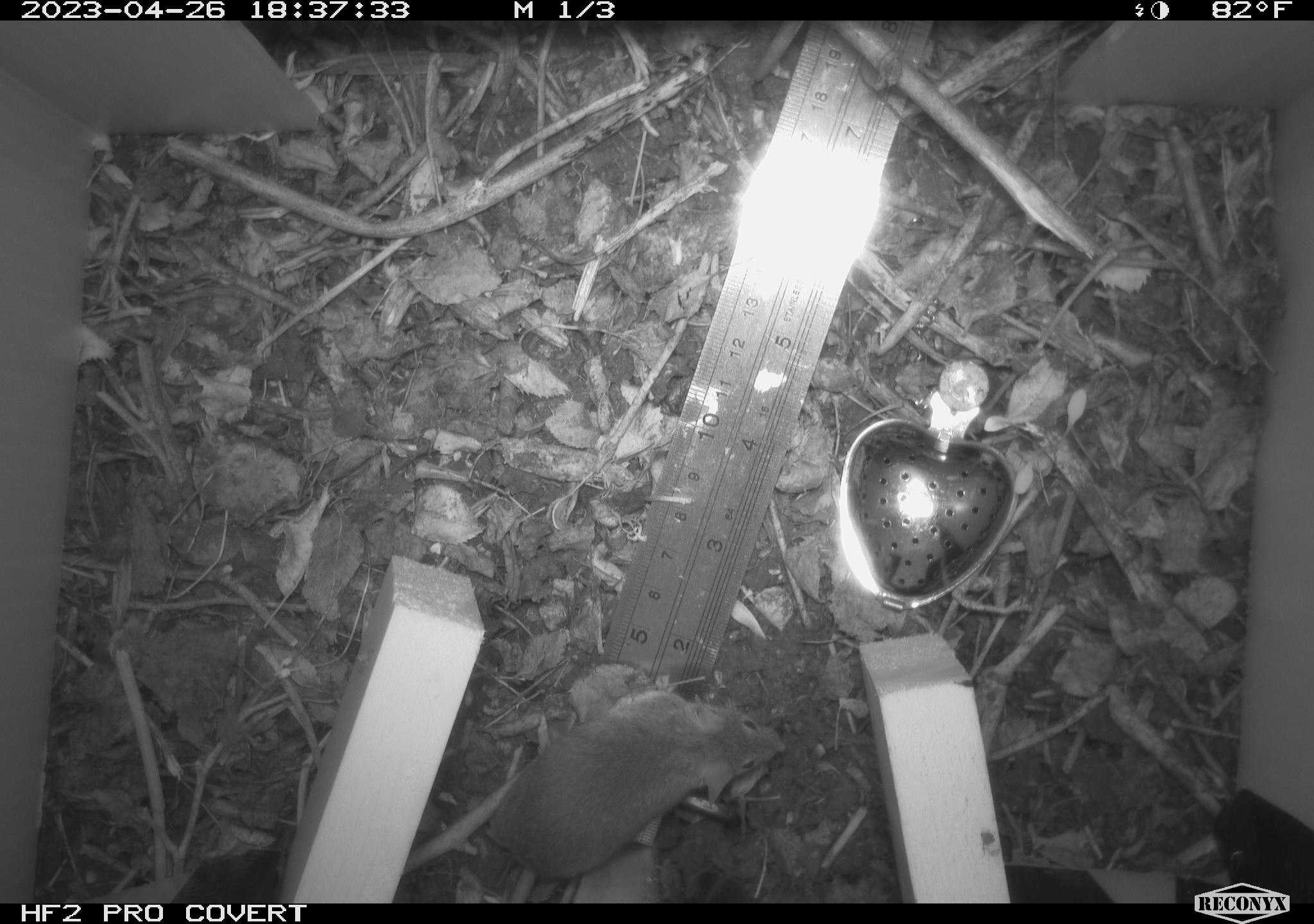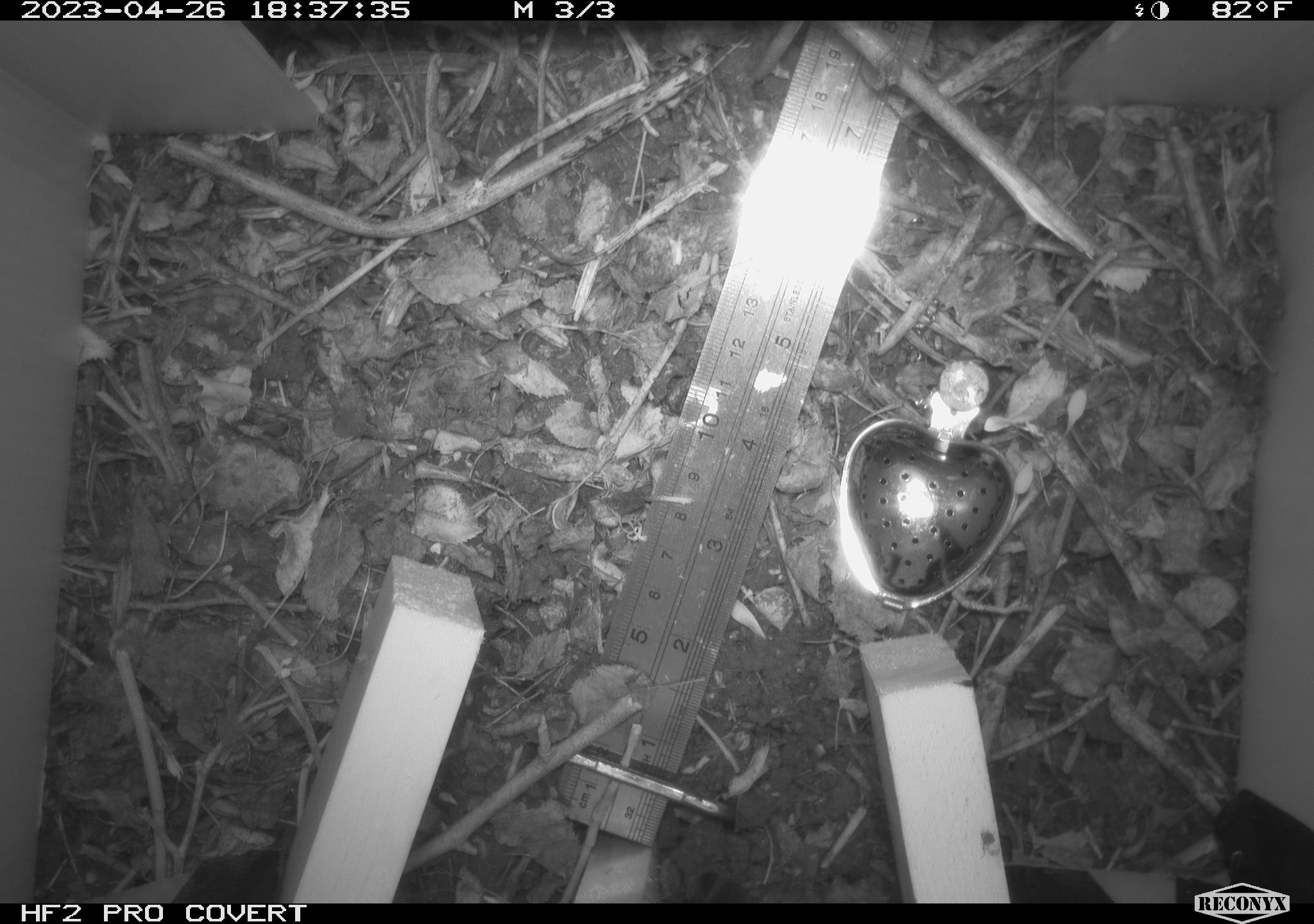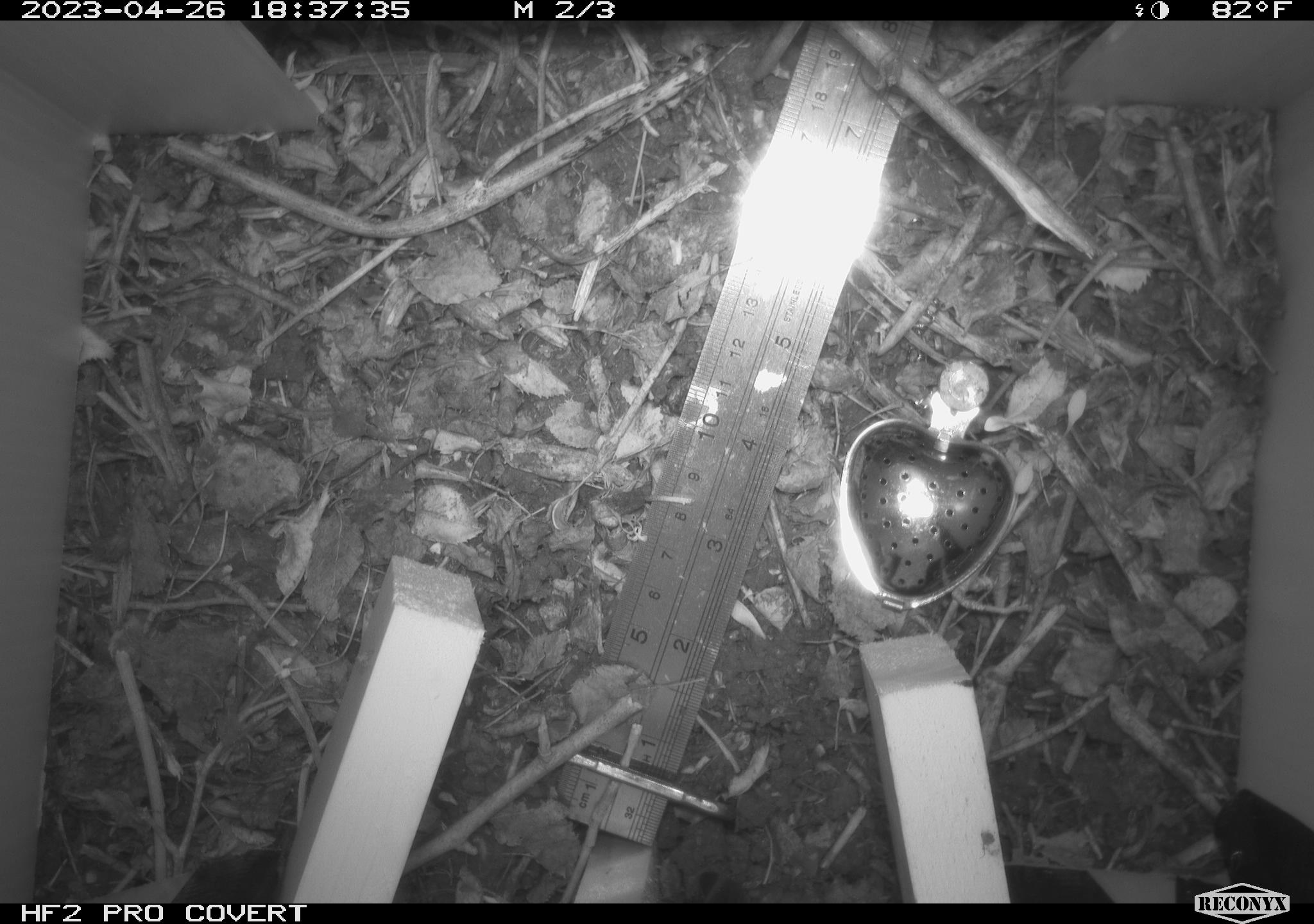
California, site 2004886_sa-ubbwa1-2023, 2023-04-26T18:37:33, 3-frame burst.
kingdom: Animalia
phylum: Chordata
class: Mammalia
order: Rodentia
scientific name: Rodentia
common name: mouse species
Mouse species (Rodentia).